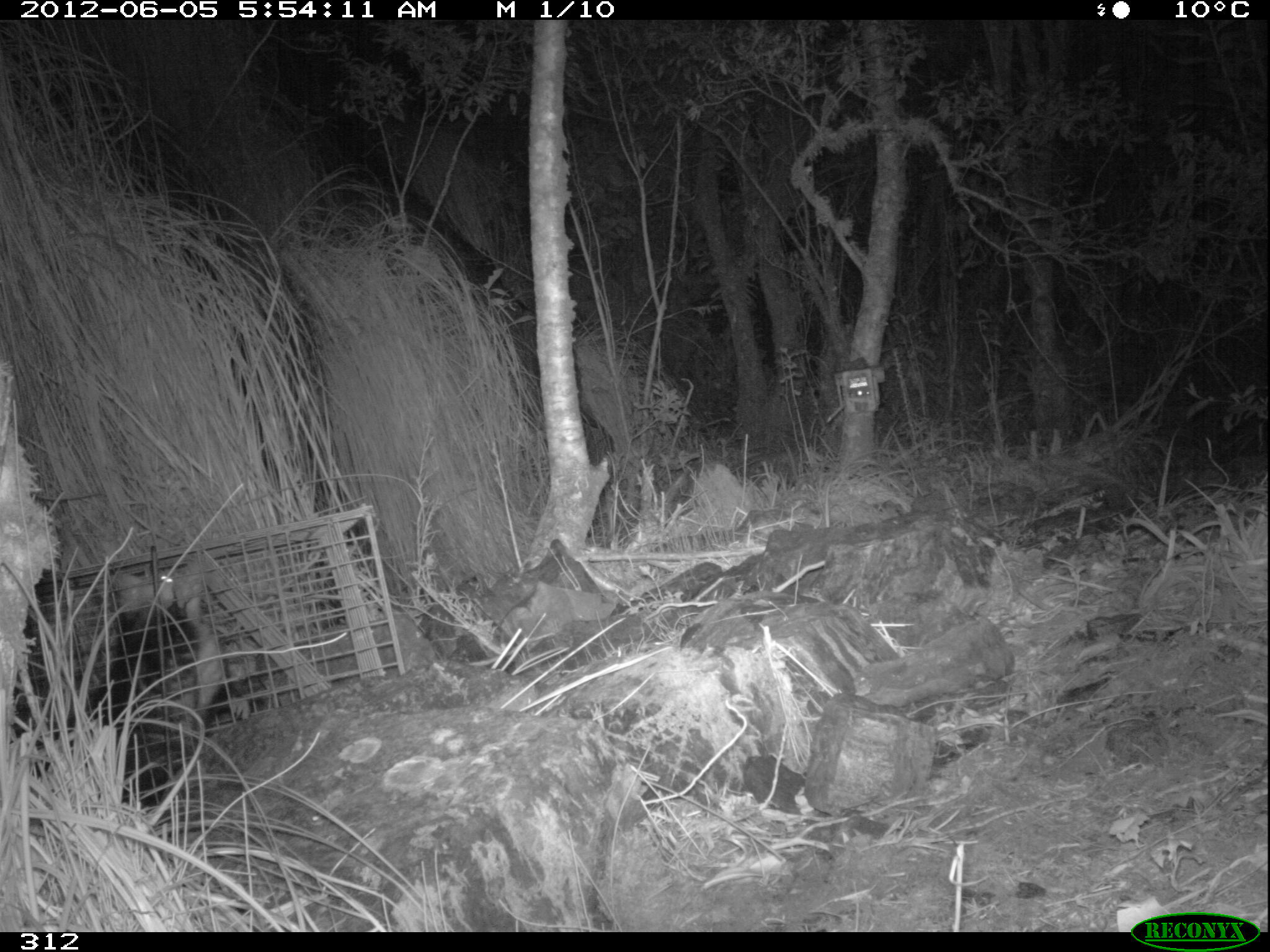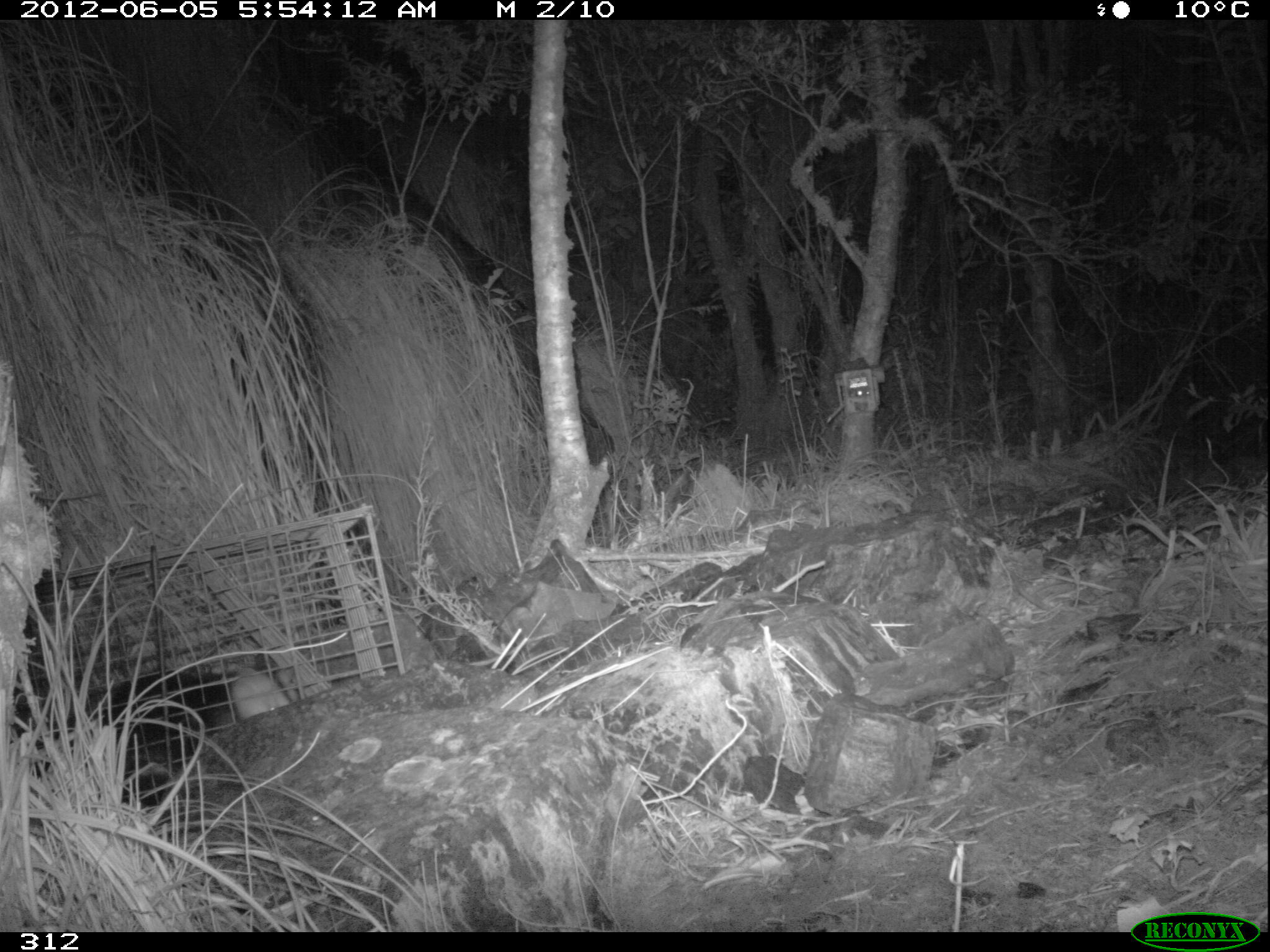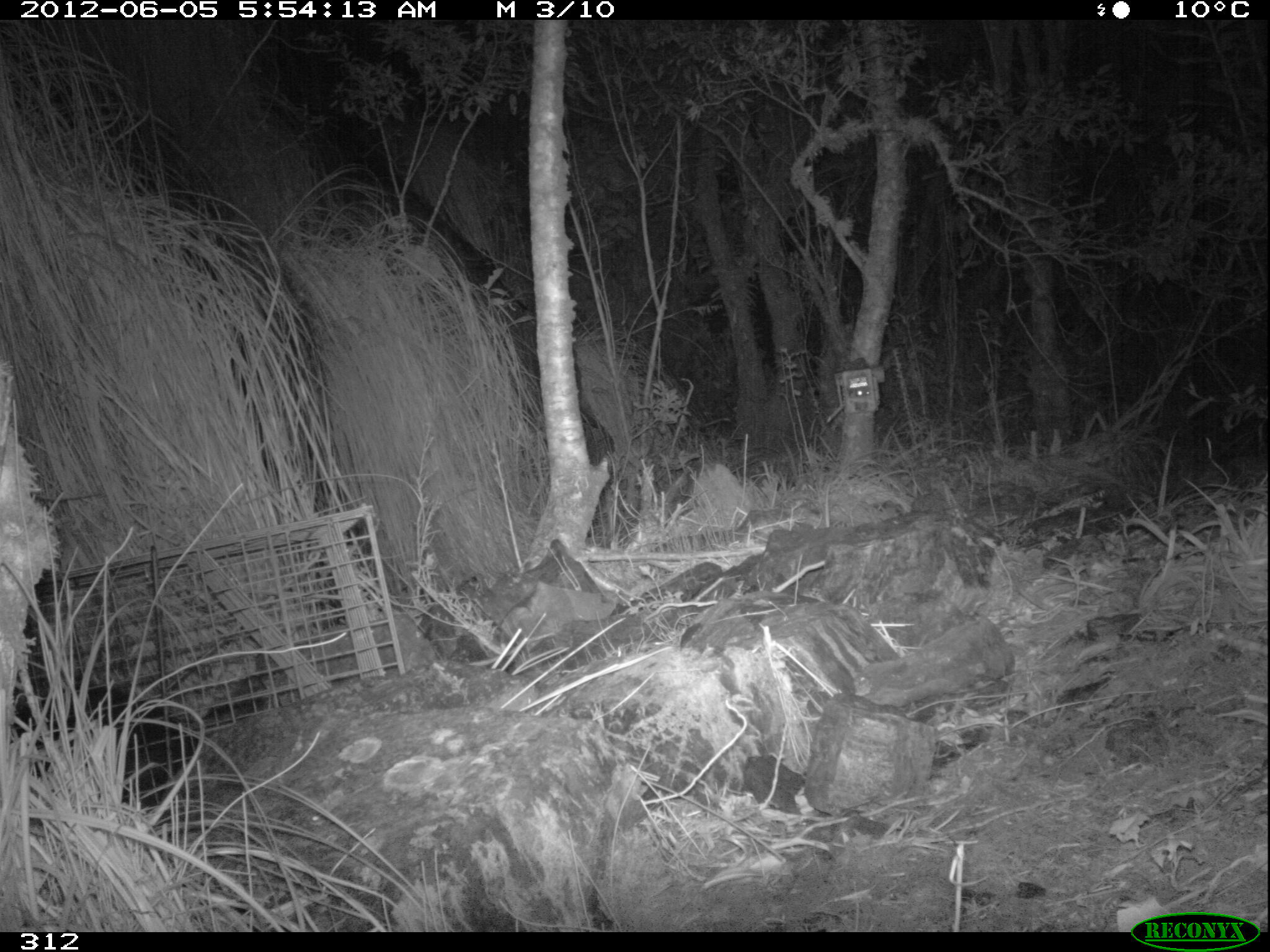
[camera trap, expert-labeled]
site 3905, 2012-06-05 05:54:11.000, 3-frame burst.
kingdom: Animalia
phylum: Chordata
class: Mammalia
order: Didelphimorphia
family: Didelphidae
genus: Didelphis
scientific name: Didelphis pernigra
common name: andean white-eared opossum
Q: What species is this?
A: Didelphis pernigra (andean white-eared opossum).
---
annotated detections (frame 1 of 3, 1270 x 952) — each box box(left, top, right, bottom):
didelphis pernigra: box(108, 560, 249, 733)